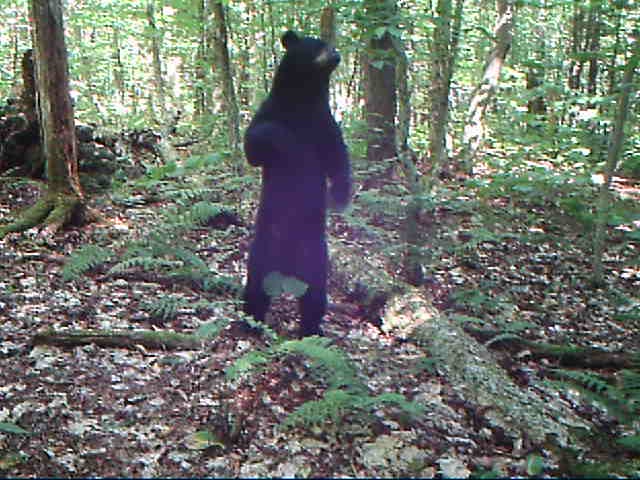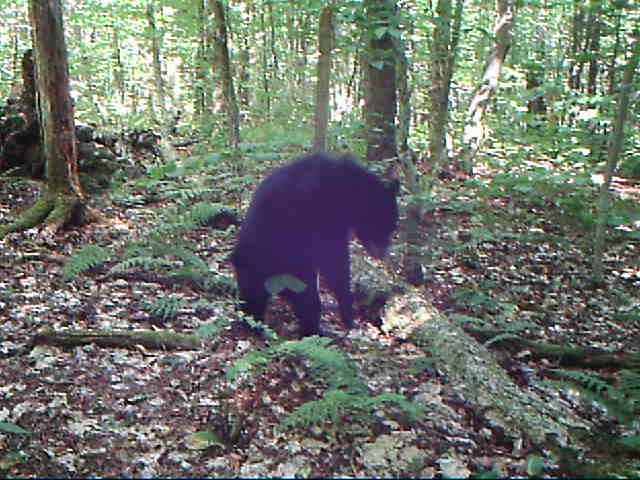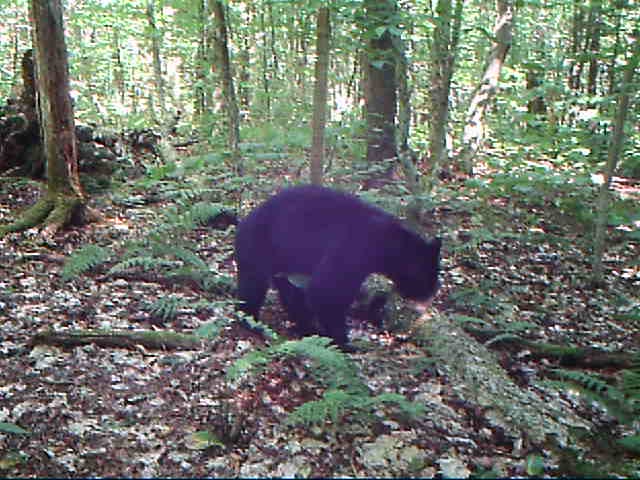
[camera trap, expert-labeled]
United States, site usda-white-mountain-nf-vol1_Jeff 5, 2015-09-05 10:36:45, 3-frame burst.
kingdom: Animalia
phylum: Chordata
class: Mammalia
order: Carnivora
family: Ursidae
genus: Ursus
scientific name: Ursus americanus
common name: black bear